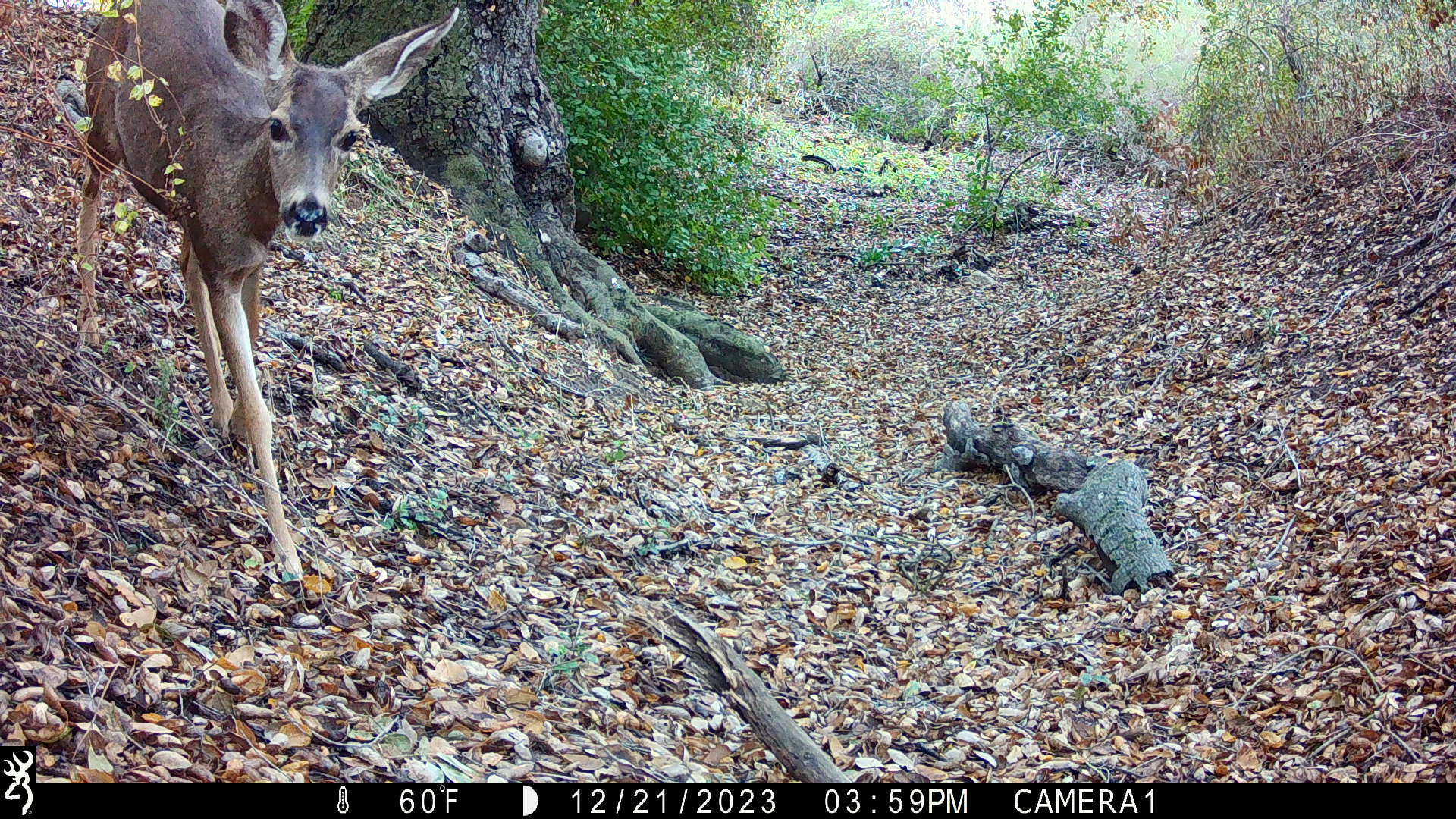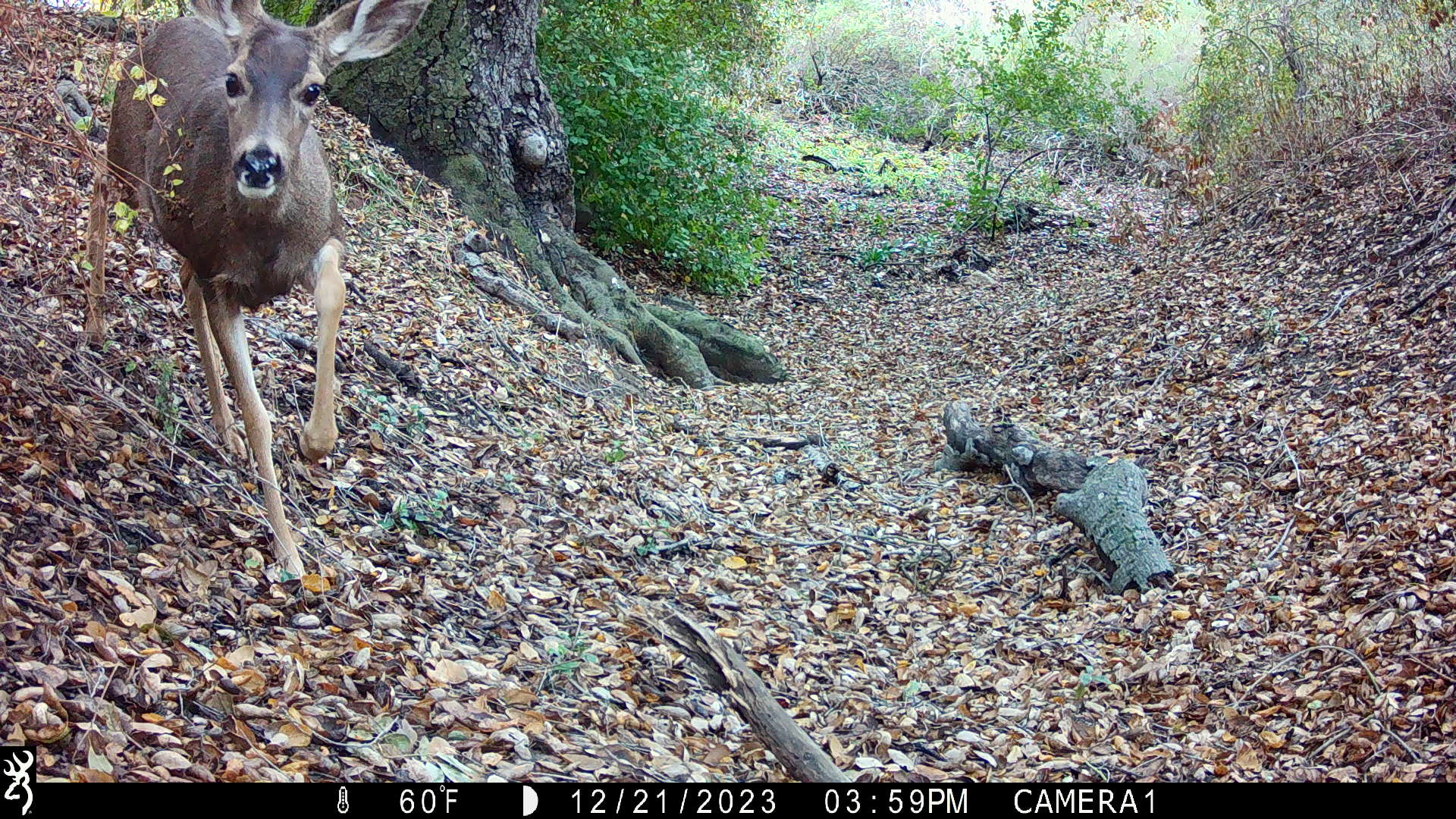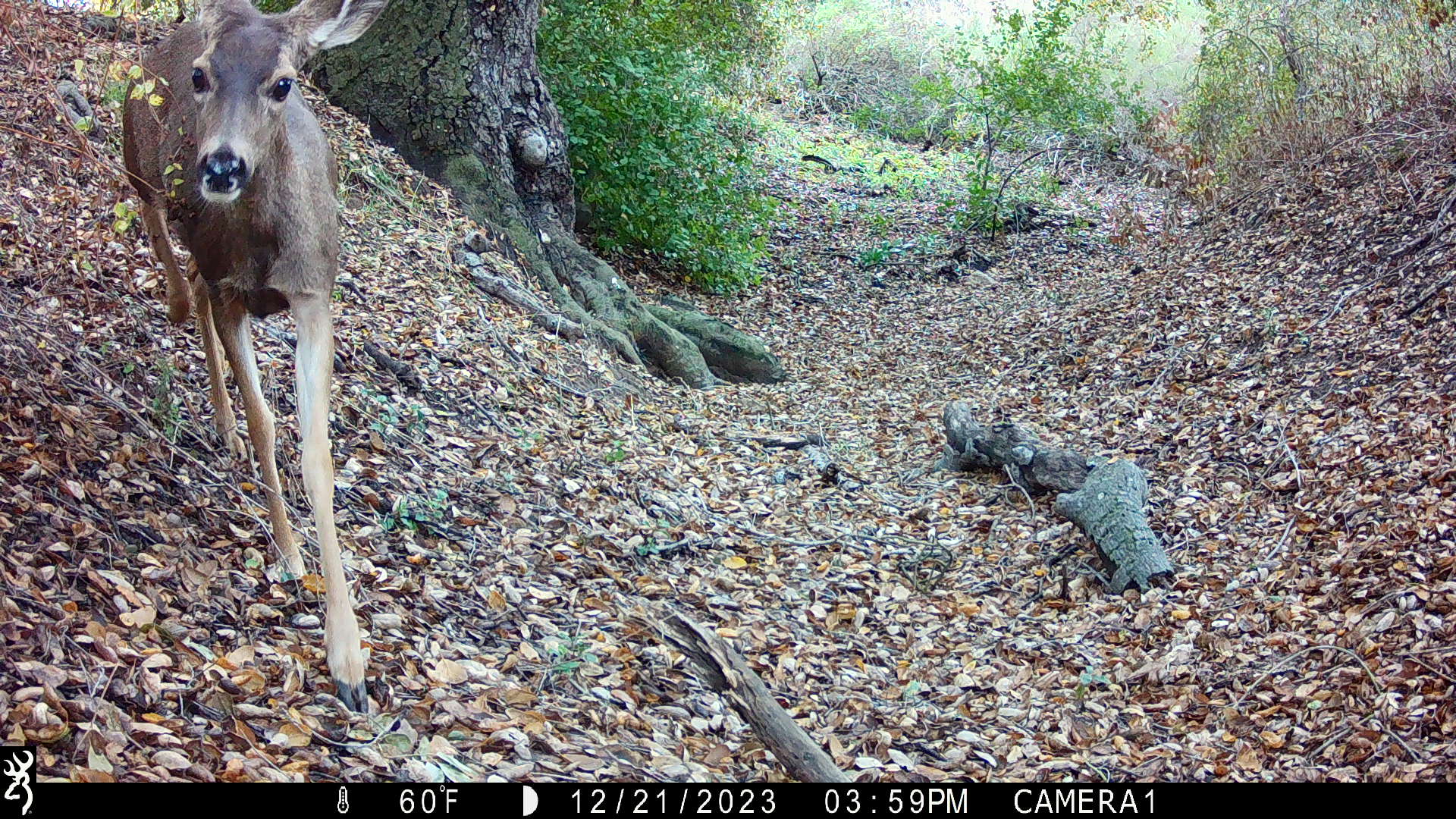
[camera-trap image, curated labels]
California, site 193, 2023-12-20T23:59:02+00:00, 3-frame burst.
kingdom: Animalia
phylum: Chordata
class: Mammalia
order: Artiodactyla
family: Cervidae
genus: Odocoileus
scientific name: Odocoileus hemionus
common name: mule deer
Mule deer (Odocoileus hemionus).